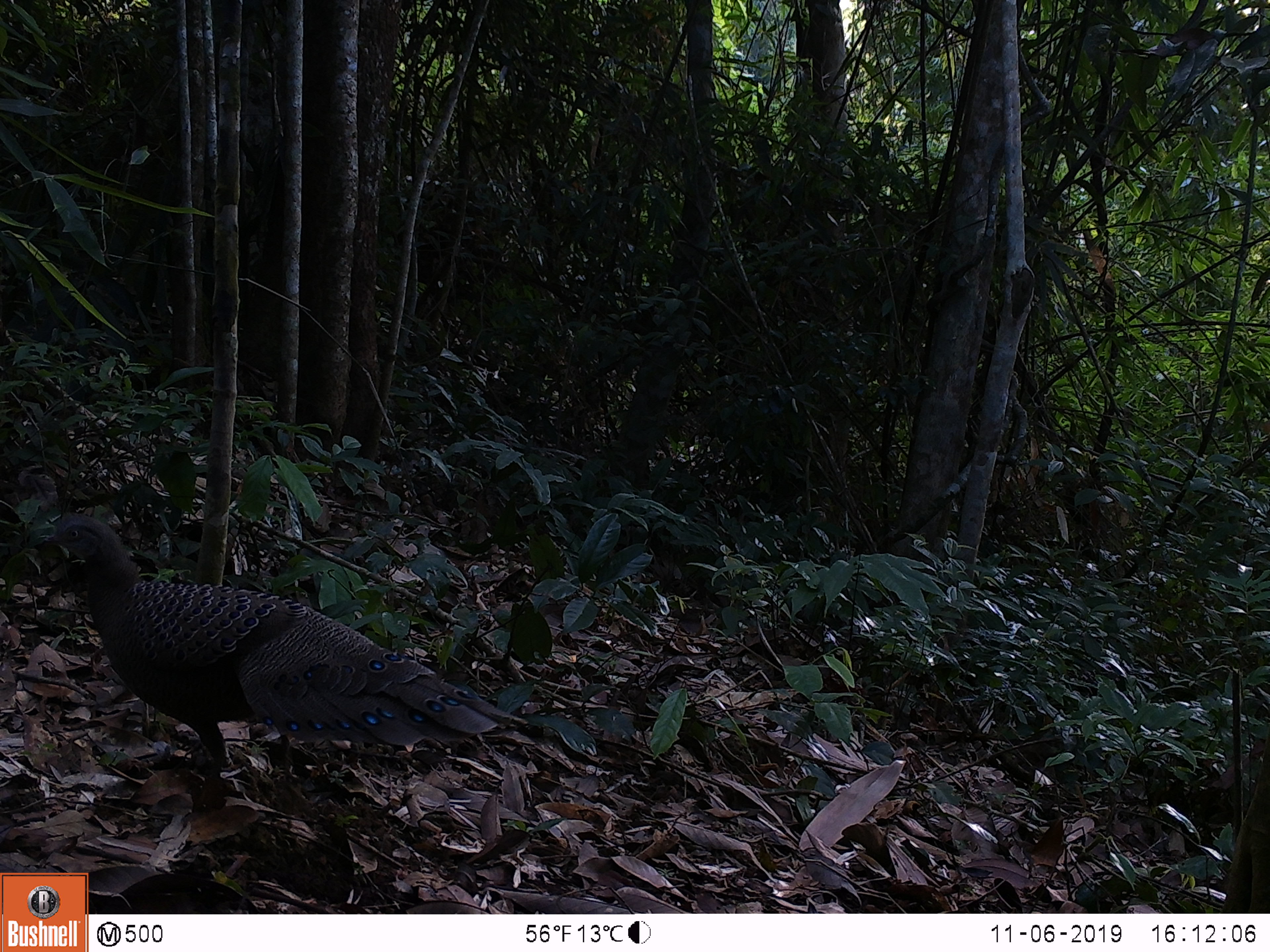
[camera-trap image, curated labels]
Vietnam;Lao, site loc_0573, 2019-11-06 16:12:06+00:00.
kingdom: Animalia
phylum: Chordata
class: Aves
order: Galliformes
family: Phasianidae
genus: Polyplectron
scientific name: Polyplectron bicalcaratum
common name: gray peacock-pheasant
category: grey peacock pheasant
Grey peacock pheasant (gray peacock-pheasant) (Polyplectron bicalcaratum). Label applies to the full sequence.